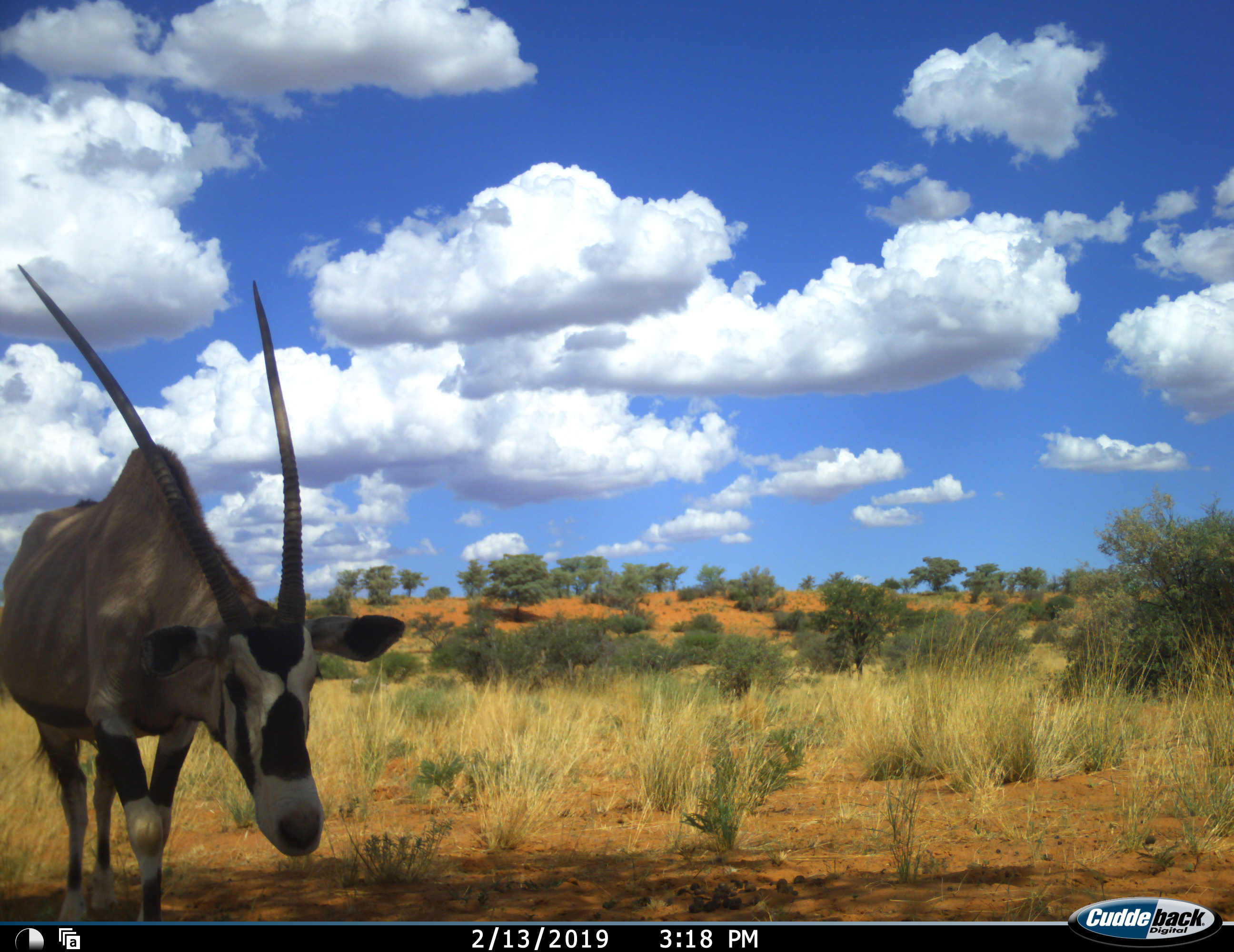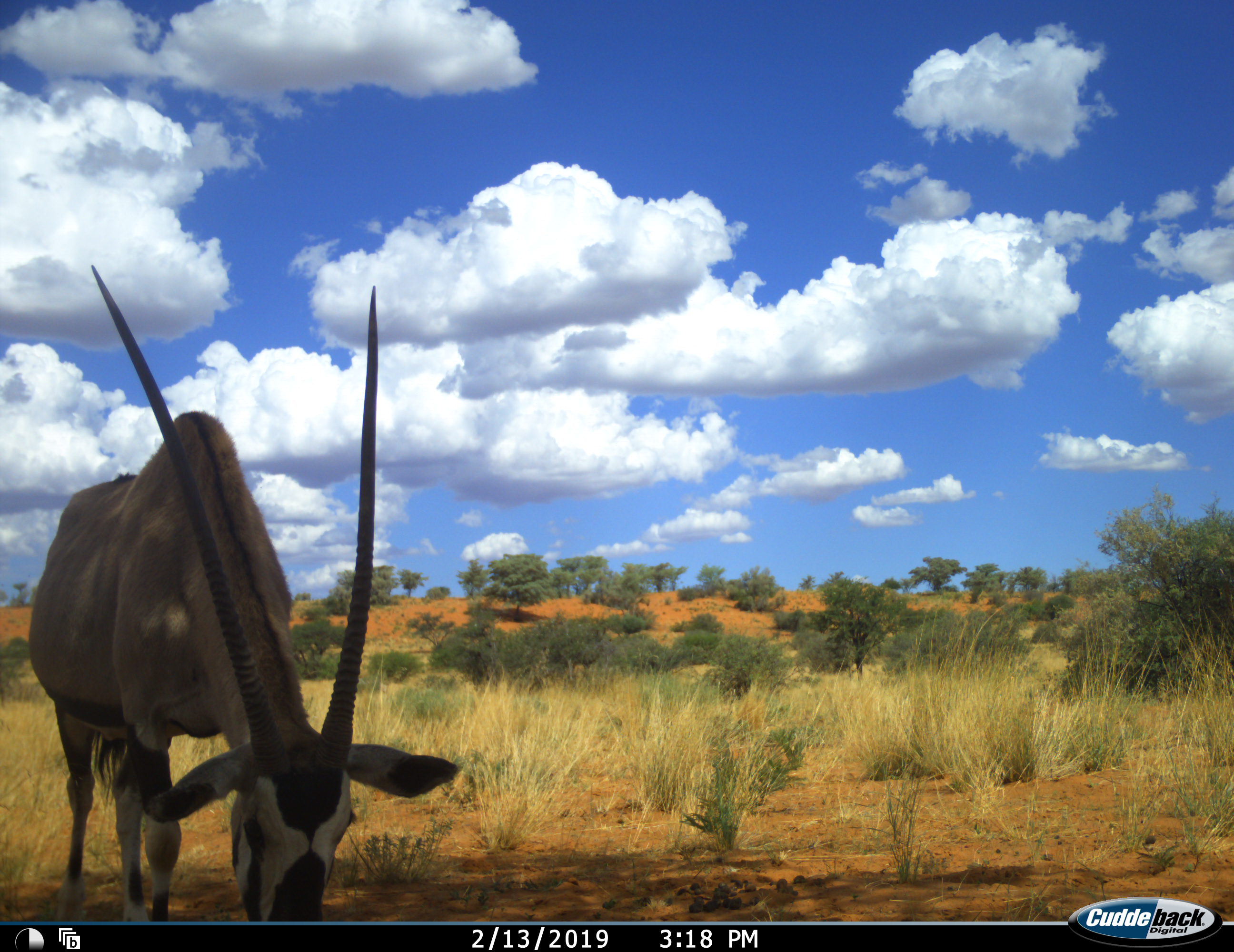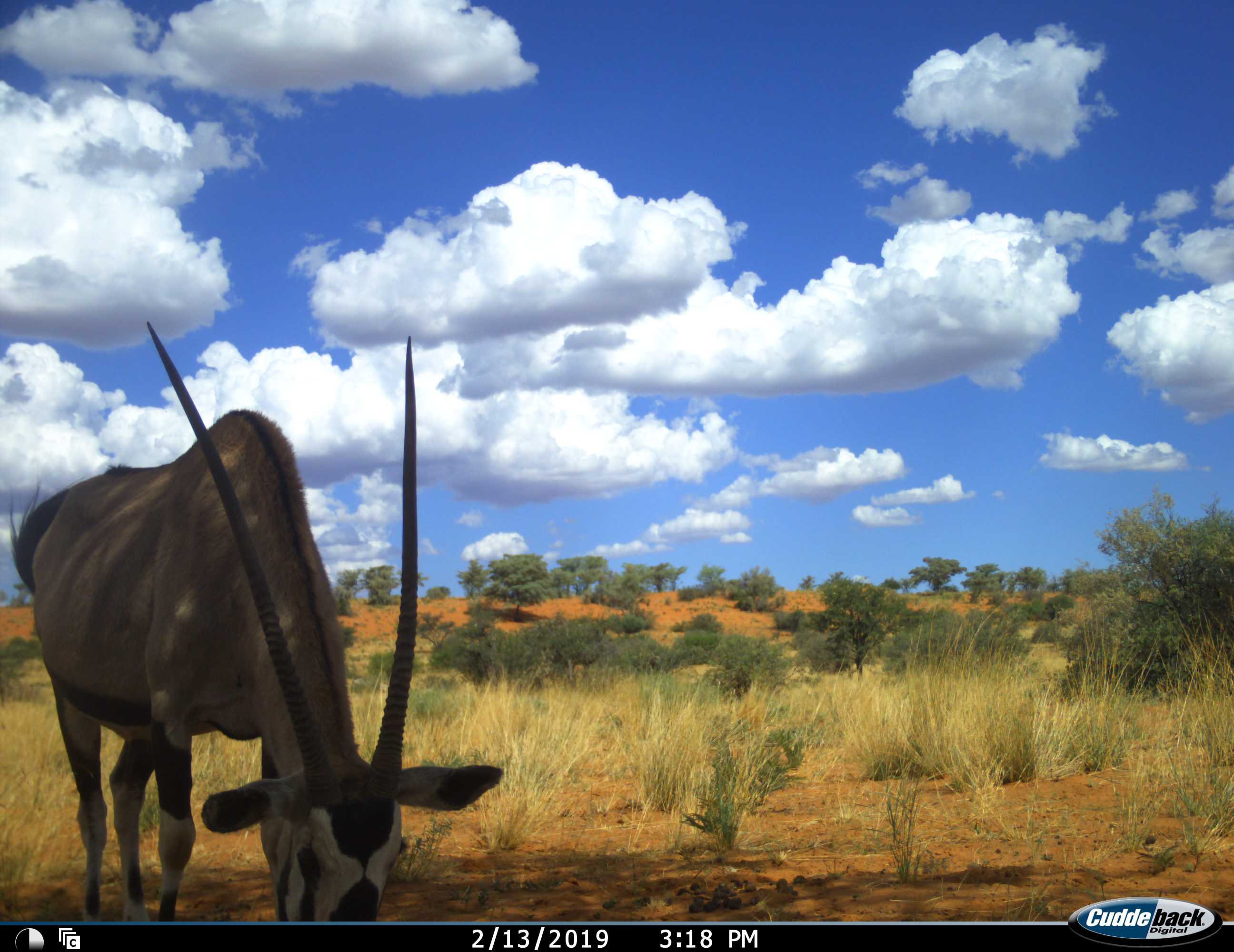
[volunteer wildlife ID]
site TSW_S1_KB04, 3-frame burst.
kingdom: Animalia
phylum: Chordata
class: Mammalia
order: Artiodactyla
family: Bovidae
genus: Oryx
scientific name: Oryx gazella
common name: gemsbok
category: oryx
Oryx (gemsbok) (Oryx gazella), count 1. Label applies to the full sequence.